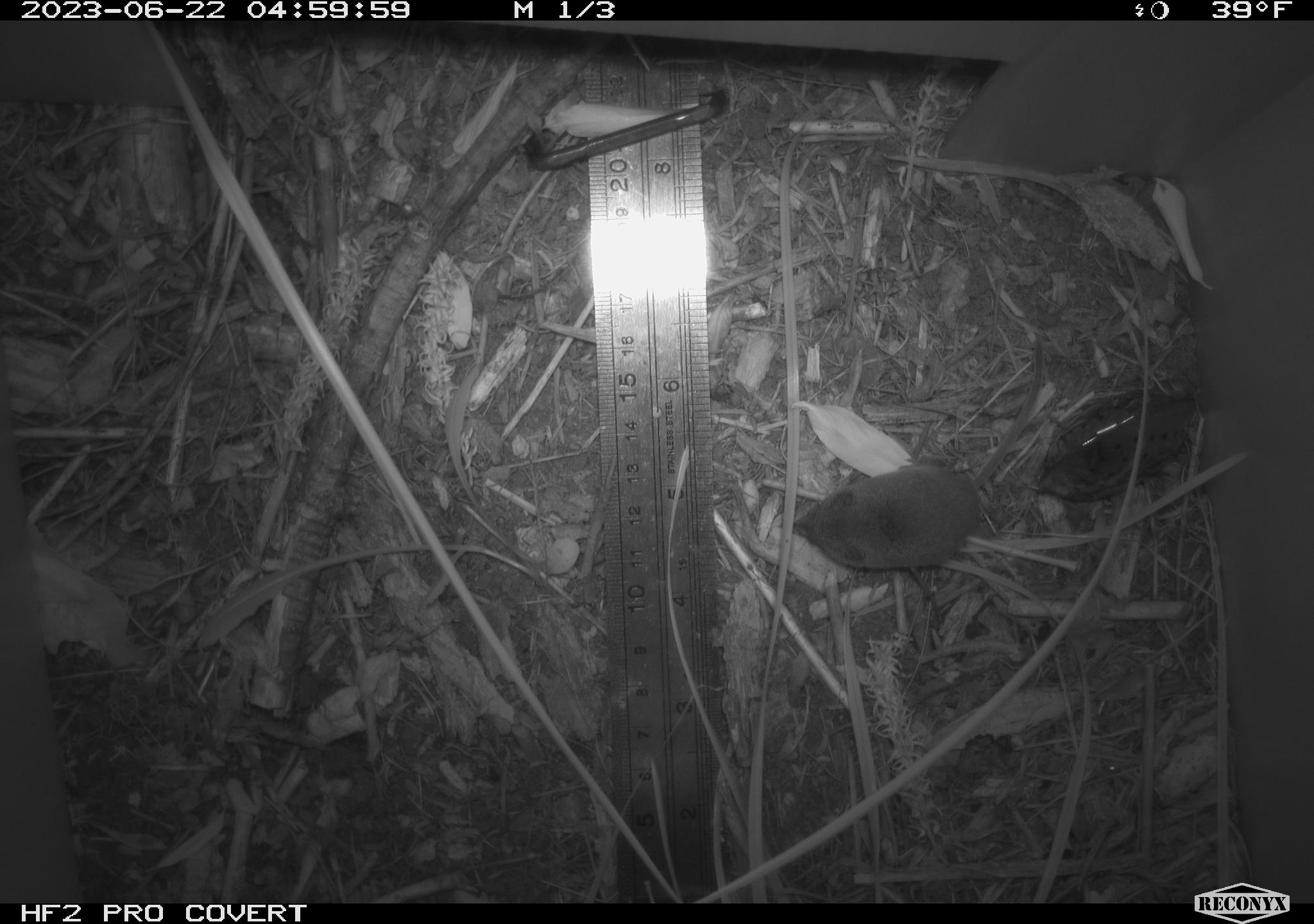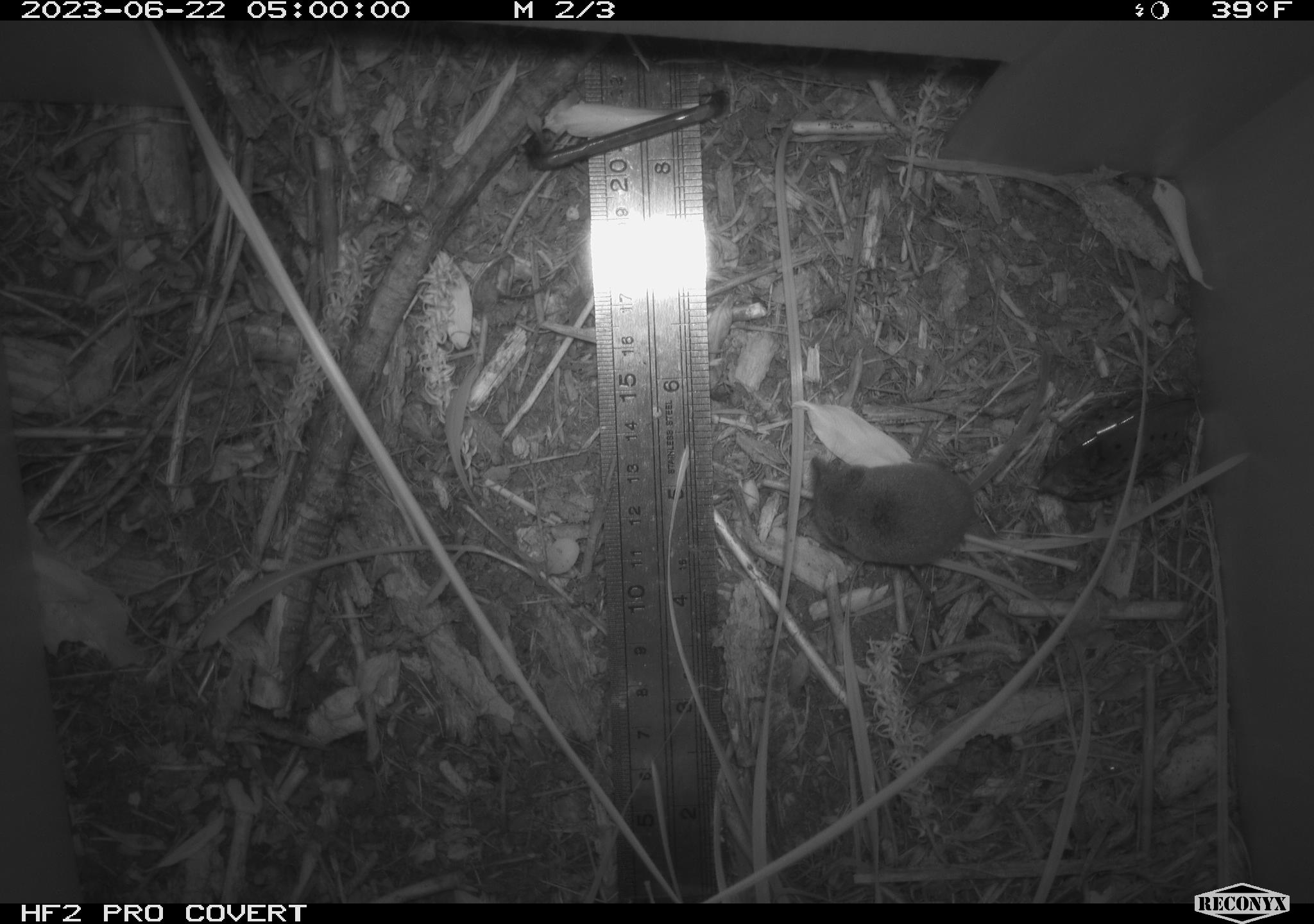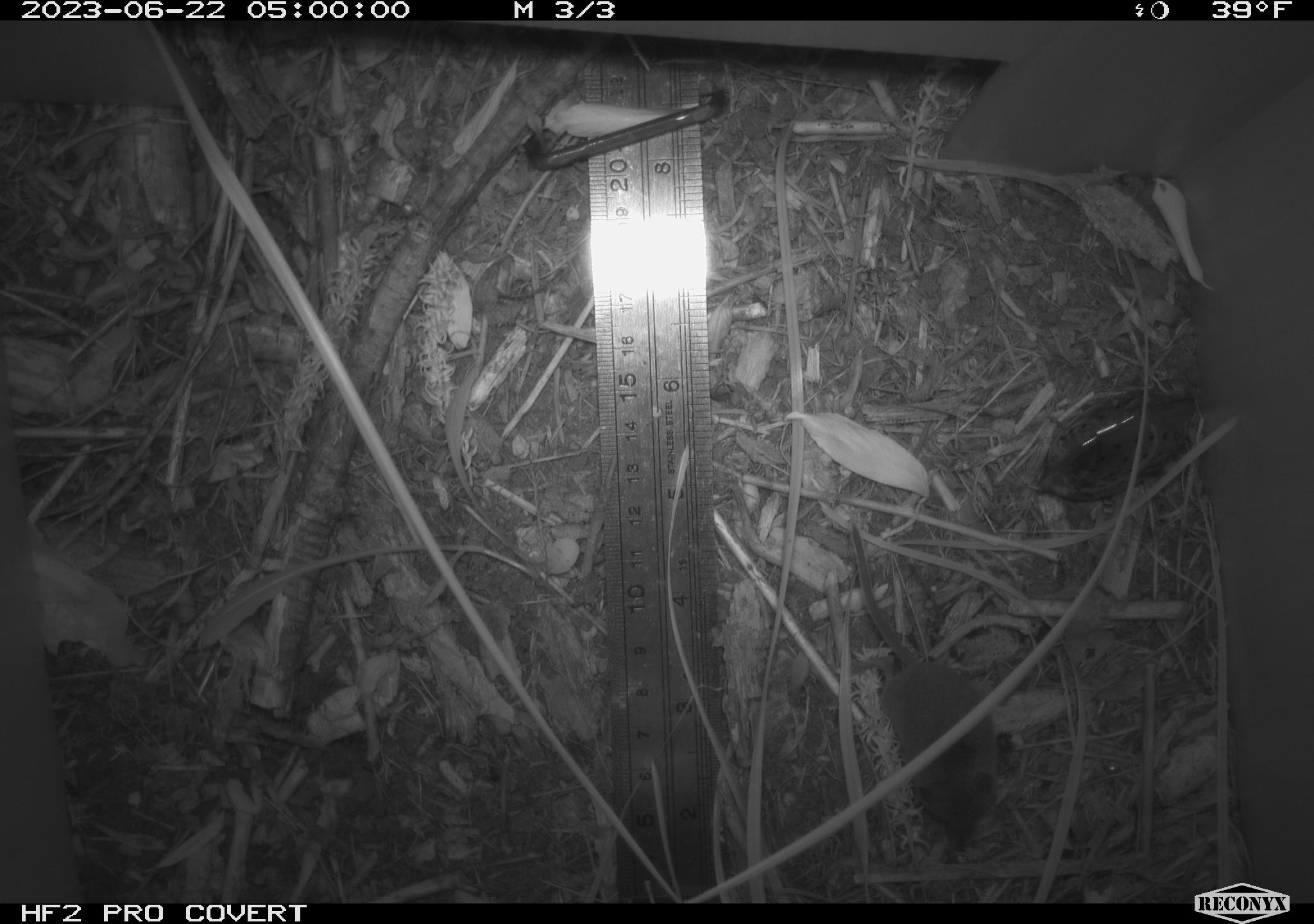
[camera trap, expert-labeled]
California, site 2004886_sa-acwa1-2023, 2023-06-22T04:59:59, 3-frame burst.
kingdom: Animalia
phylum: Chordata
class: Mammalia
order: Eulipotyphla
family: Soricidae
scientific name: Soricidae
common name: shrews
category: soricidae family